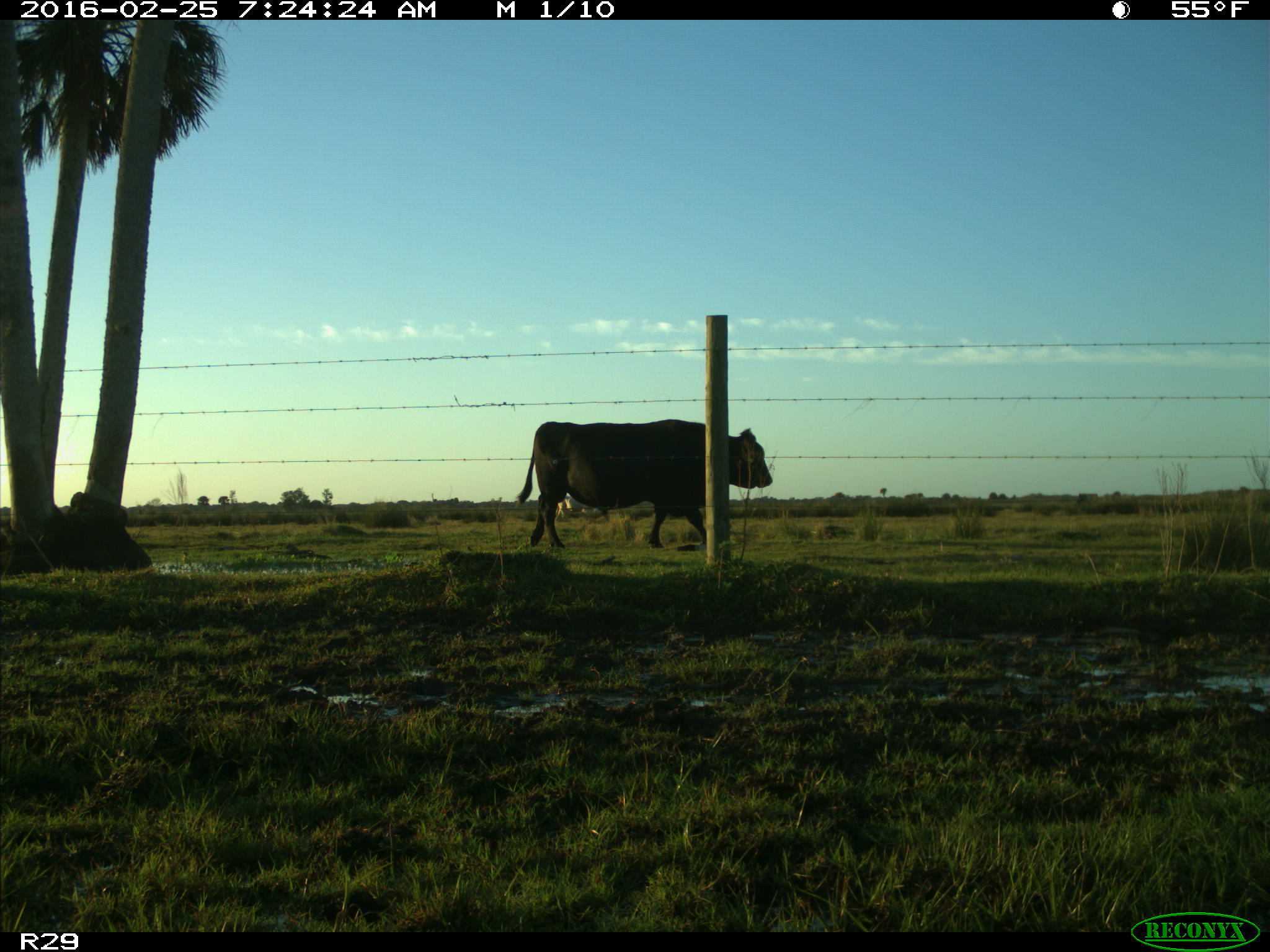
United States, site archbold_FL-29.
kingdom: Animalia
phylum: Chordata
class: Mammalia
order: Artiodactyla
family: Bovidae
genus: Bos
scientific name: Bos taurus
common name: domestic cow